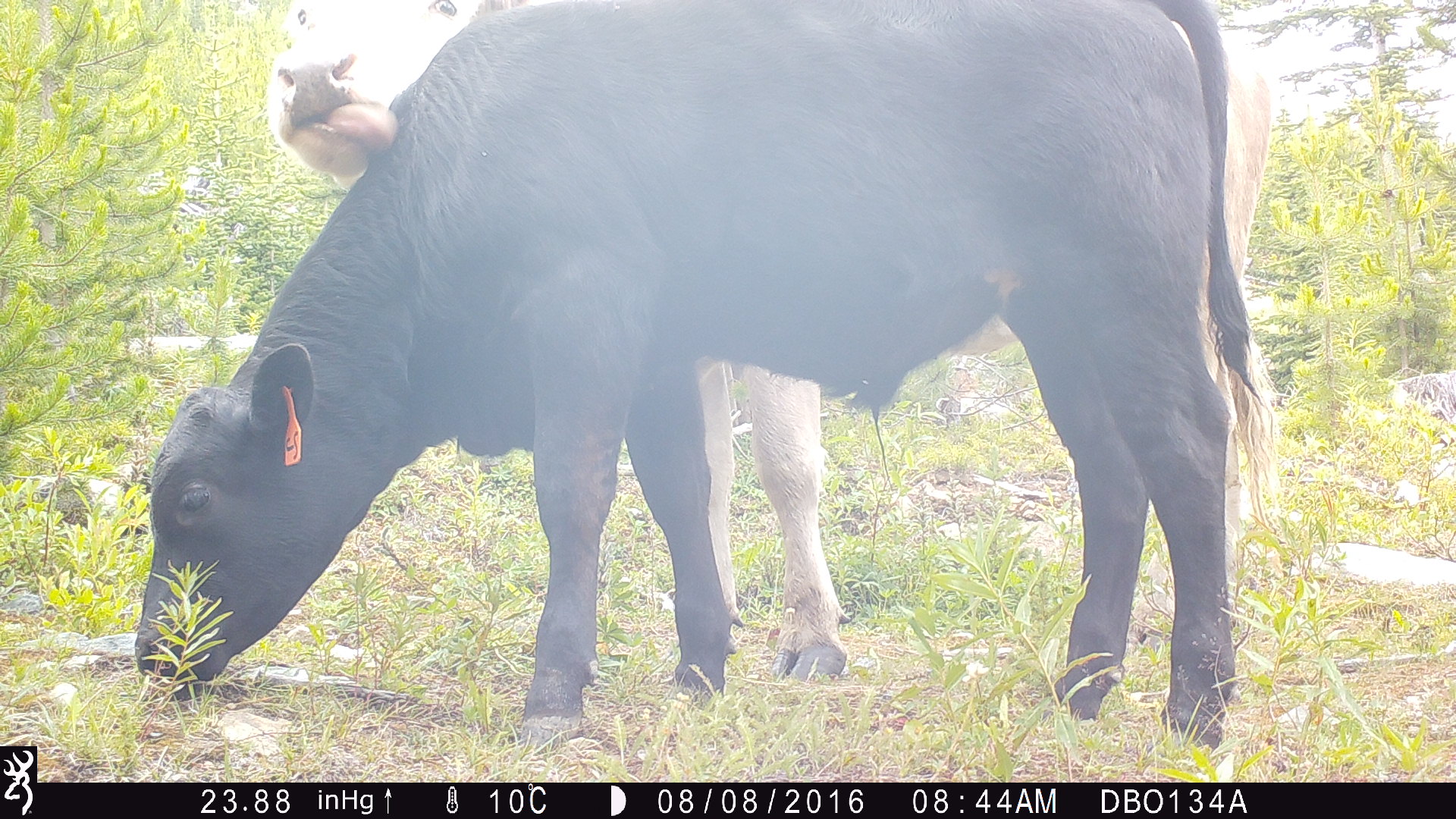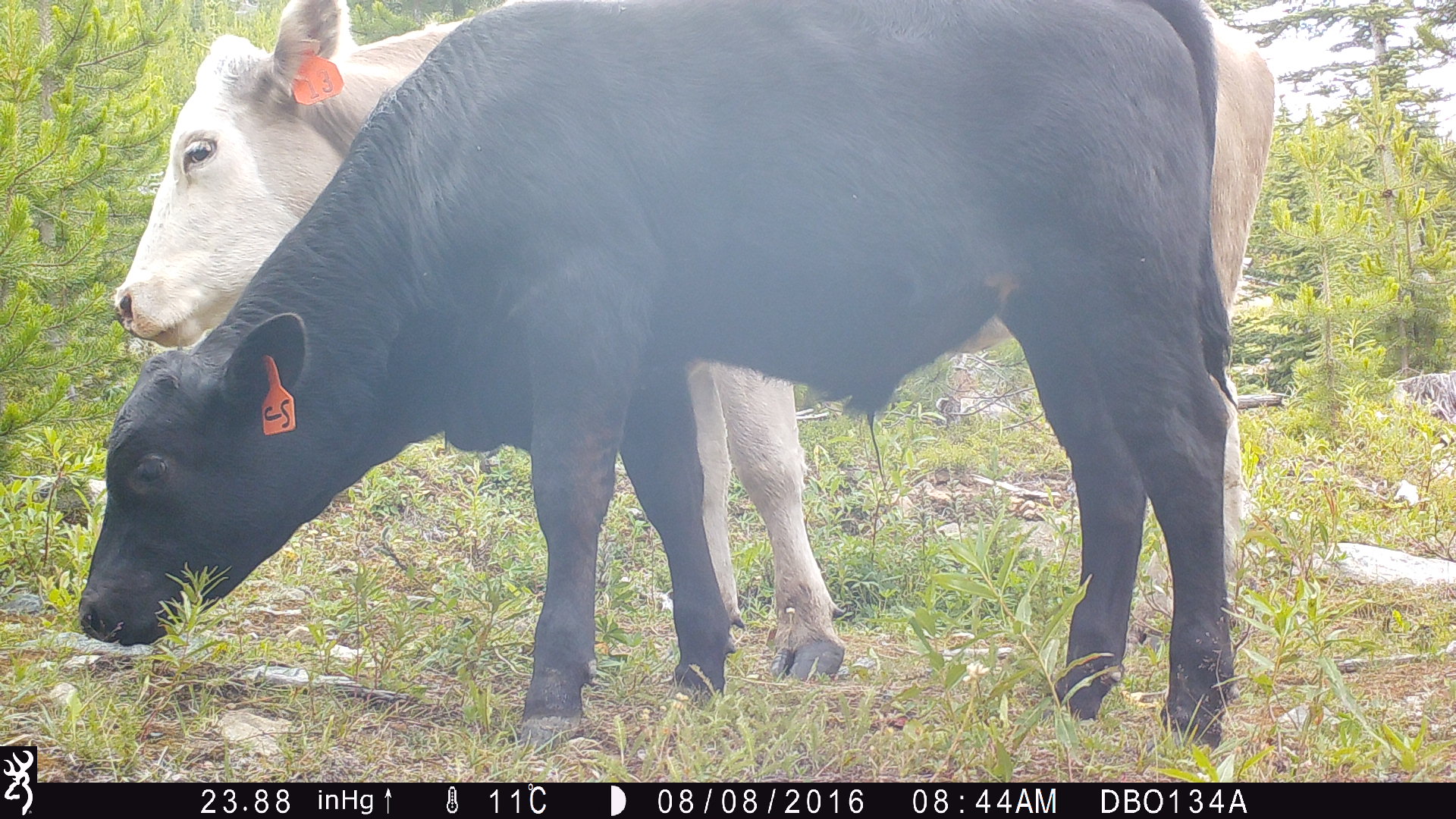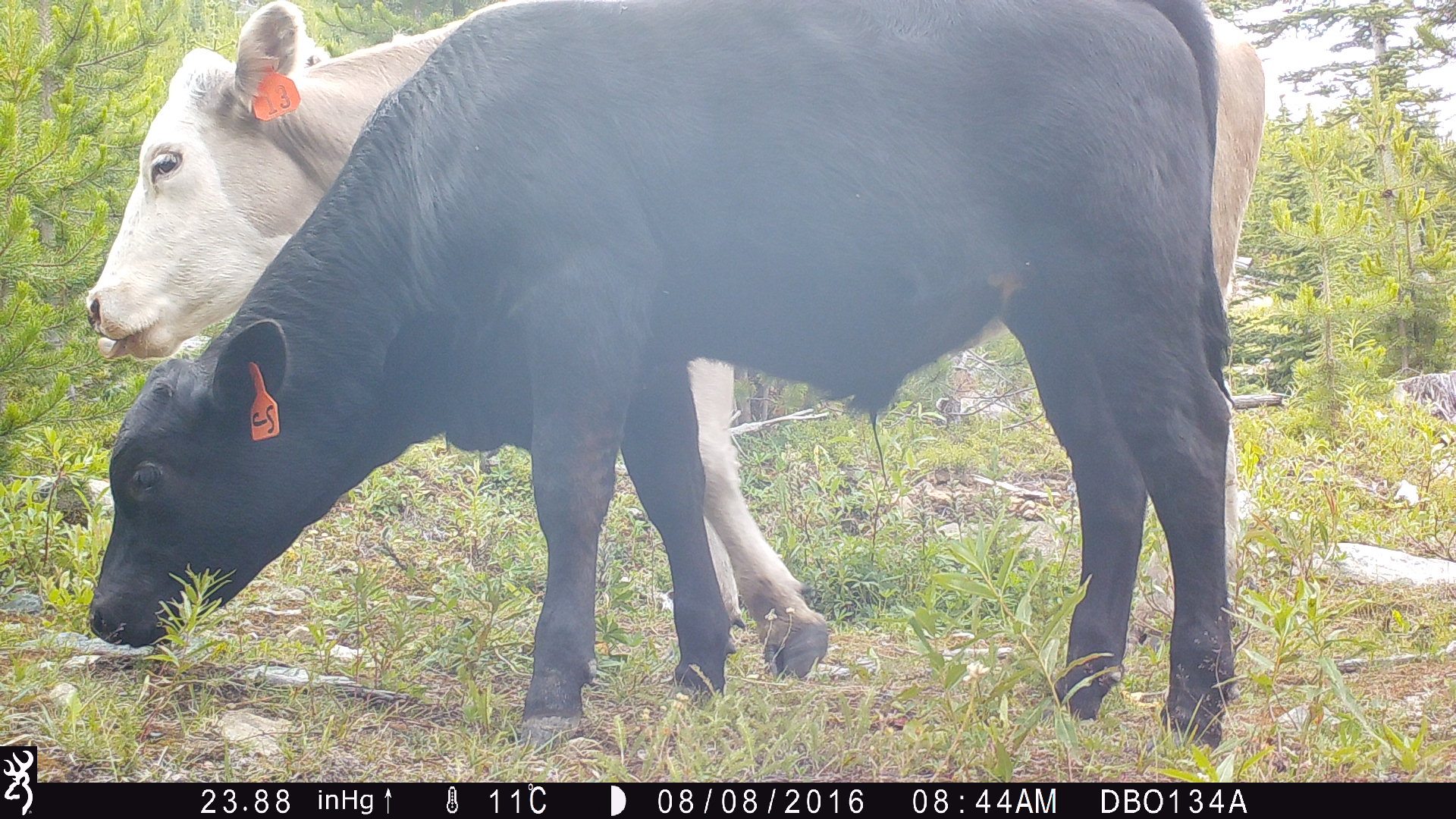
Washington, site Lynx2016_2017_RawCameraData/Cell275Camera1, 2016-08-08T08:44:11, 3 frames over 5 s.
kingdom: Animalia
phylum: Chordata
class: Mammalia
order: Artiodactyla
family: Bovidae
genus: Bos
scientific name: Bos taurus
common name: domestic cattle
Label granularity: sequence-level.